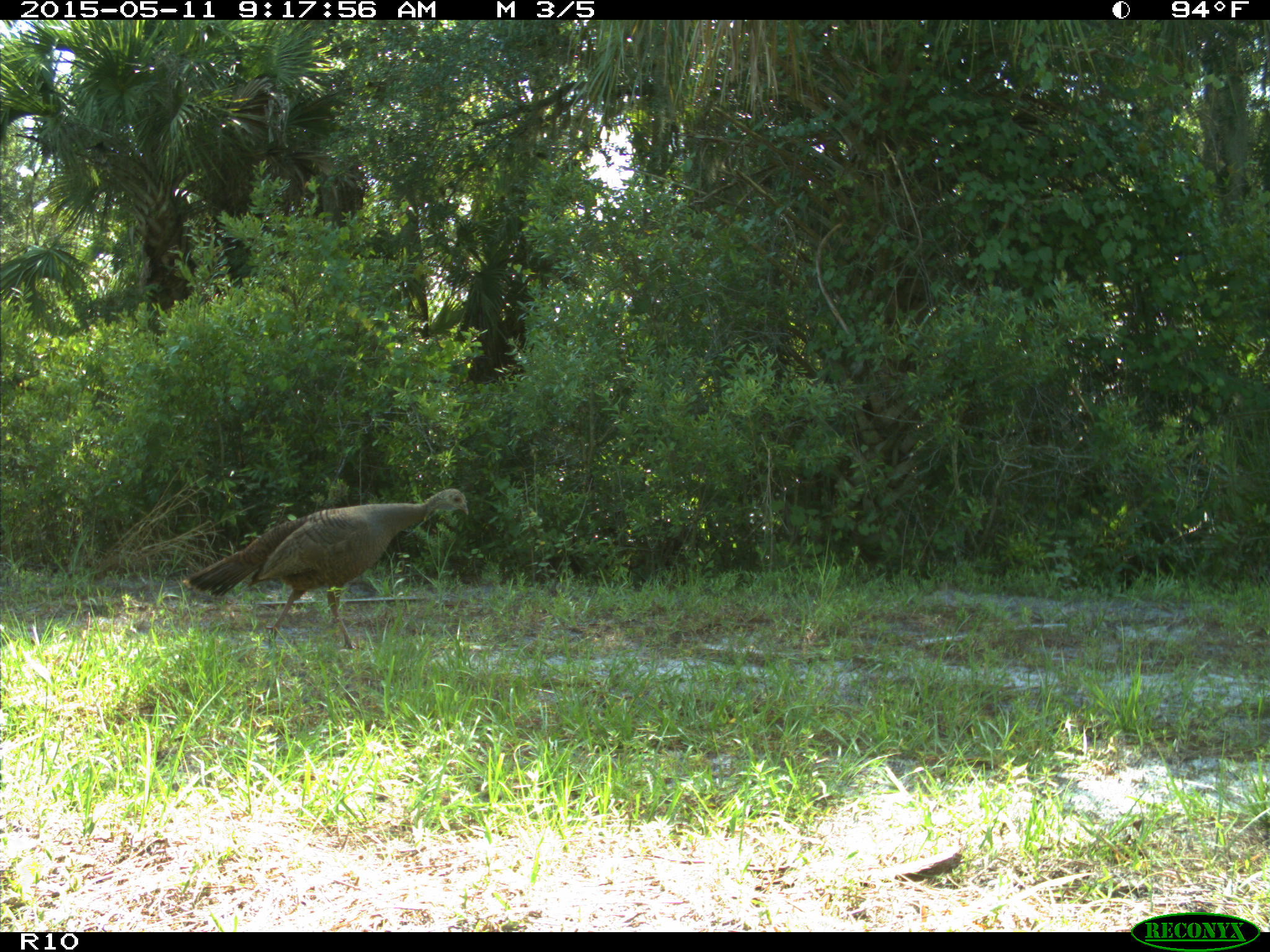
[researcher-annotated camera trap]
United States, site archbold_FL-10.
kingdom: Animalia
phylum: Chordata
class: Aves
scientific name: Aves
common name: birds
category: unidentified bird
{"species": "unidentified bird (birds) (Aves)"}